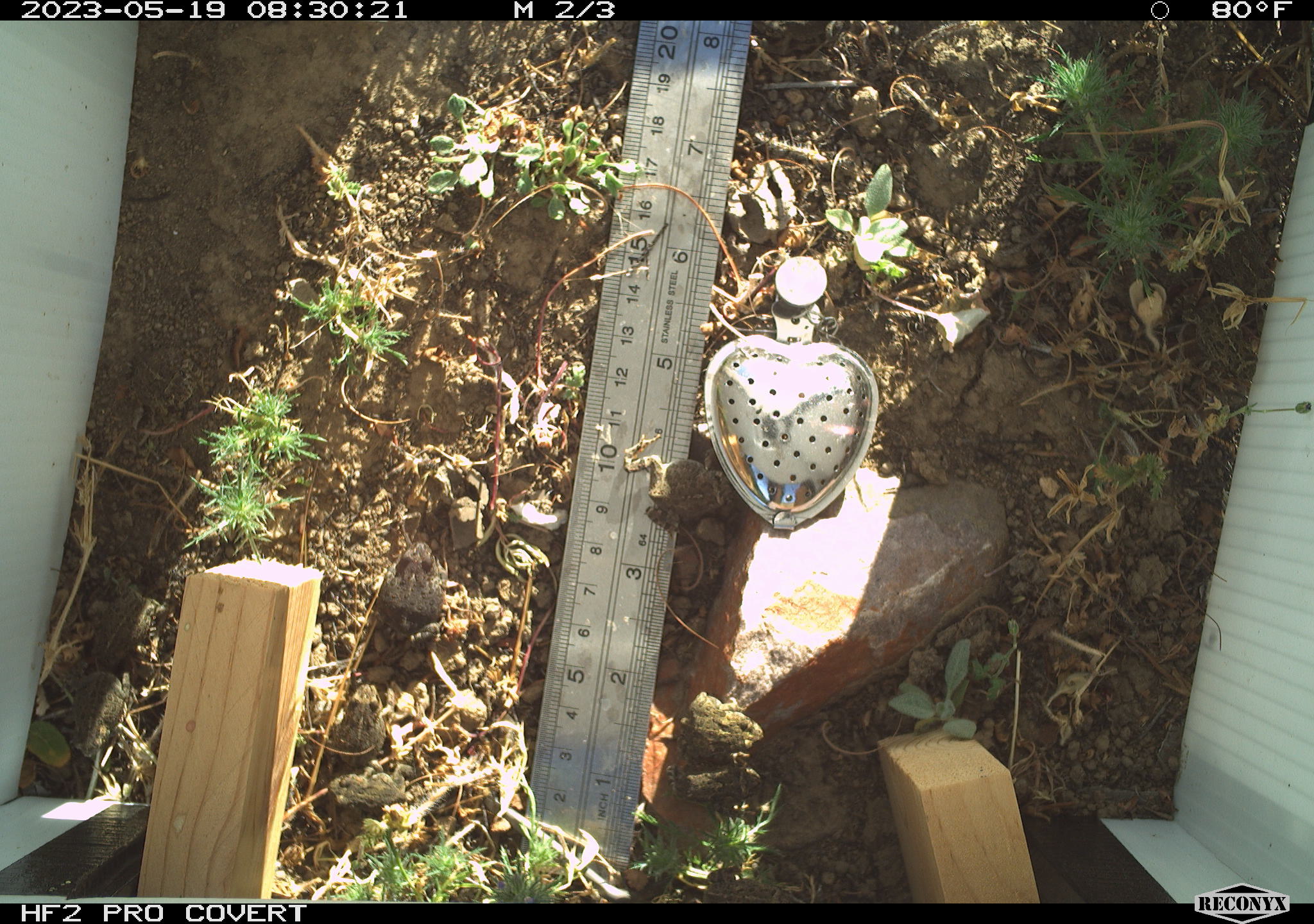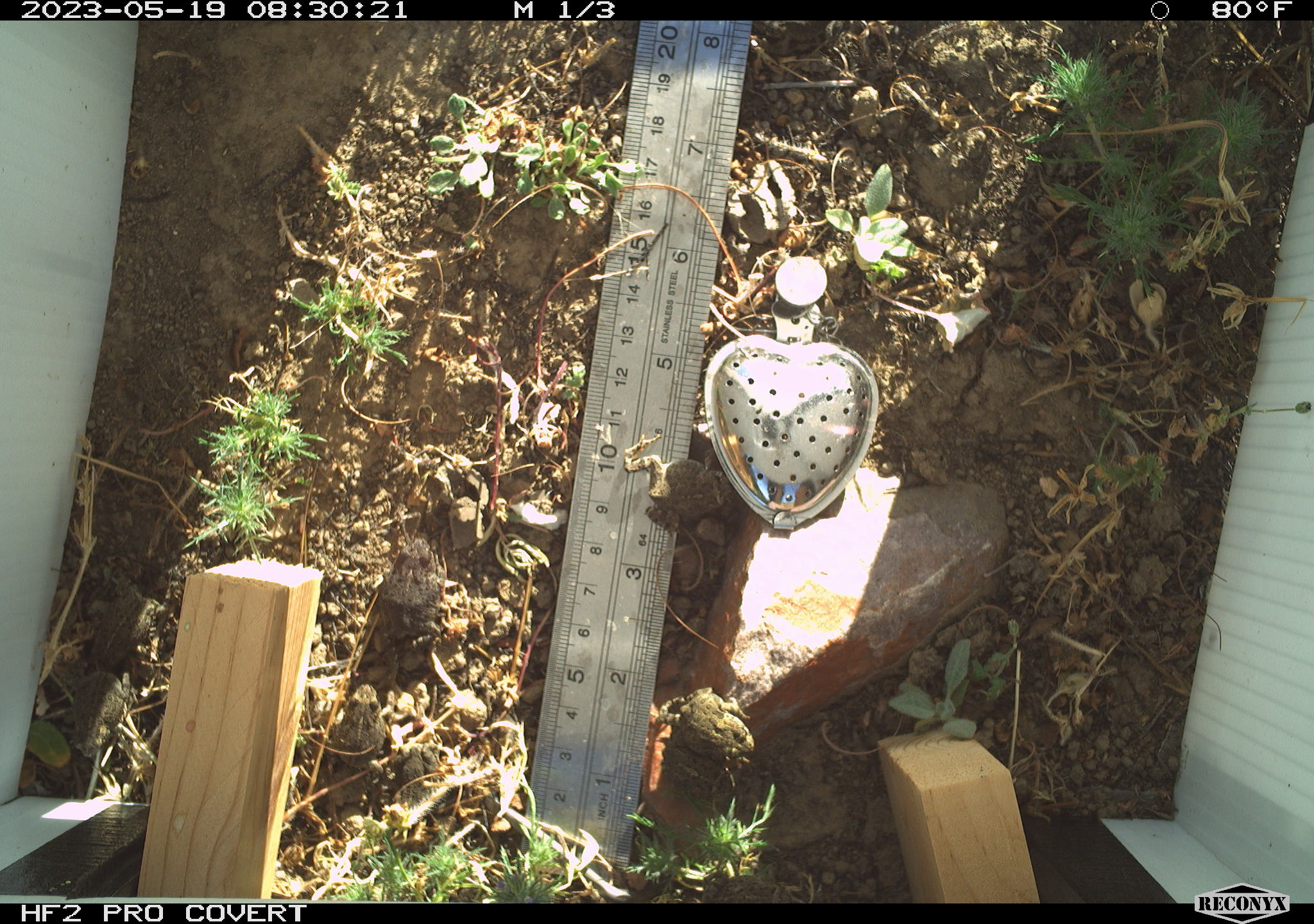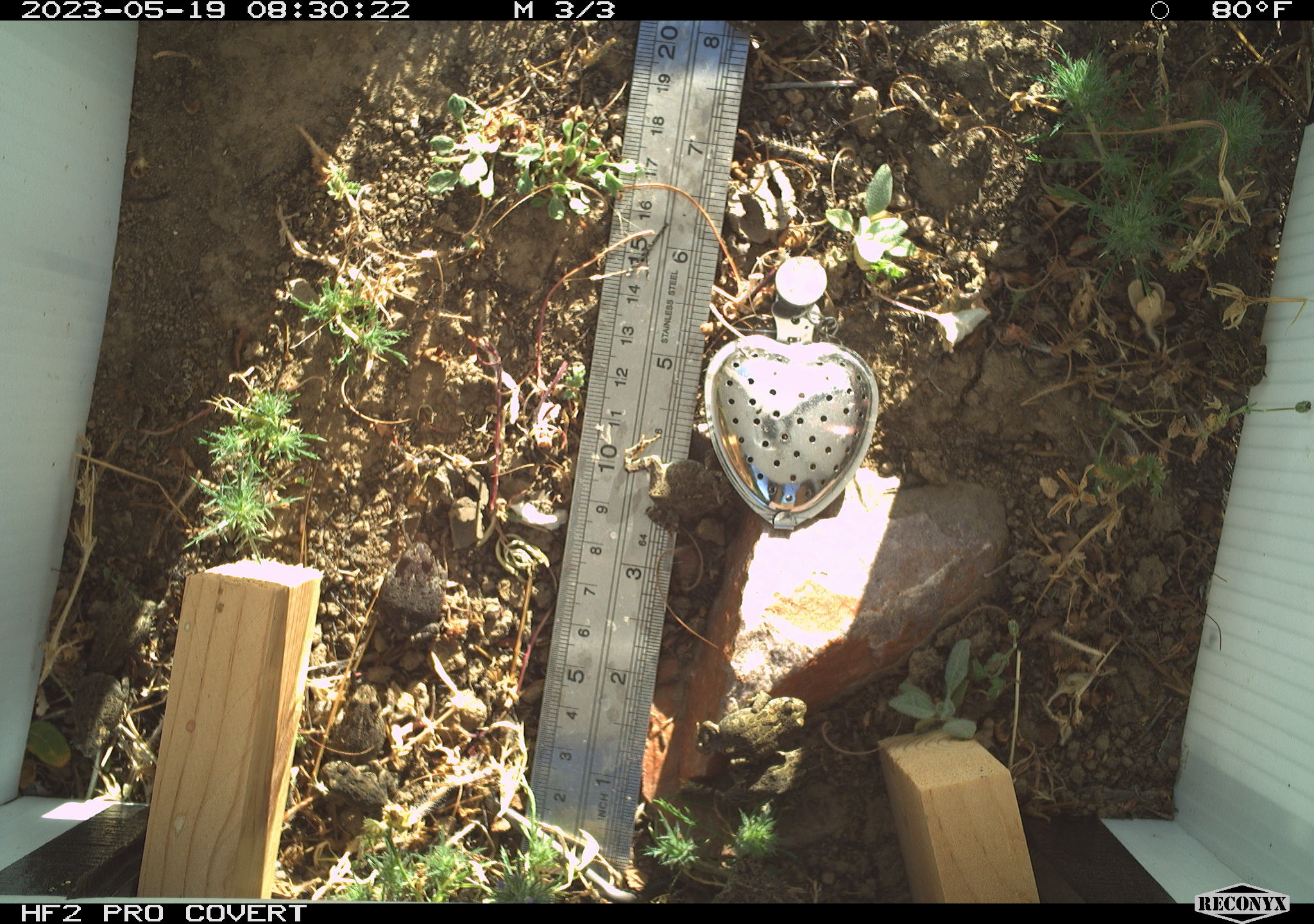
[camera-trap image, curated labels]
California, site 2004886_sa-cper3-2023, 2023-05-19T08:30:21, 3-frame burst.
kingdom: Animalia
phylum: Chordata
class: Amphibia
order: Anura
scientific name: Anura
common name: frogs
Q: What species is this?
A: Frogs (Anura).